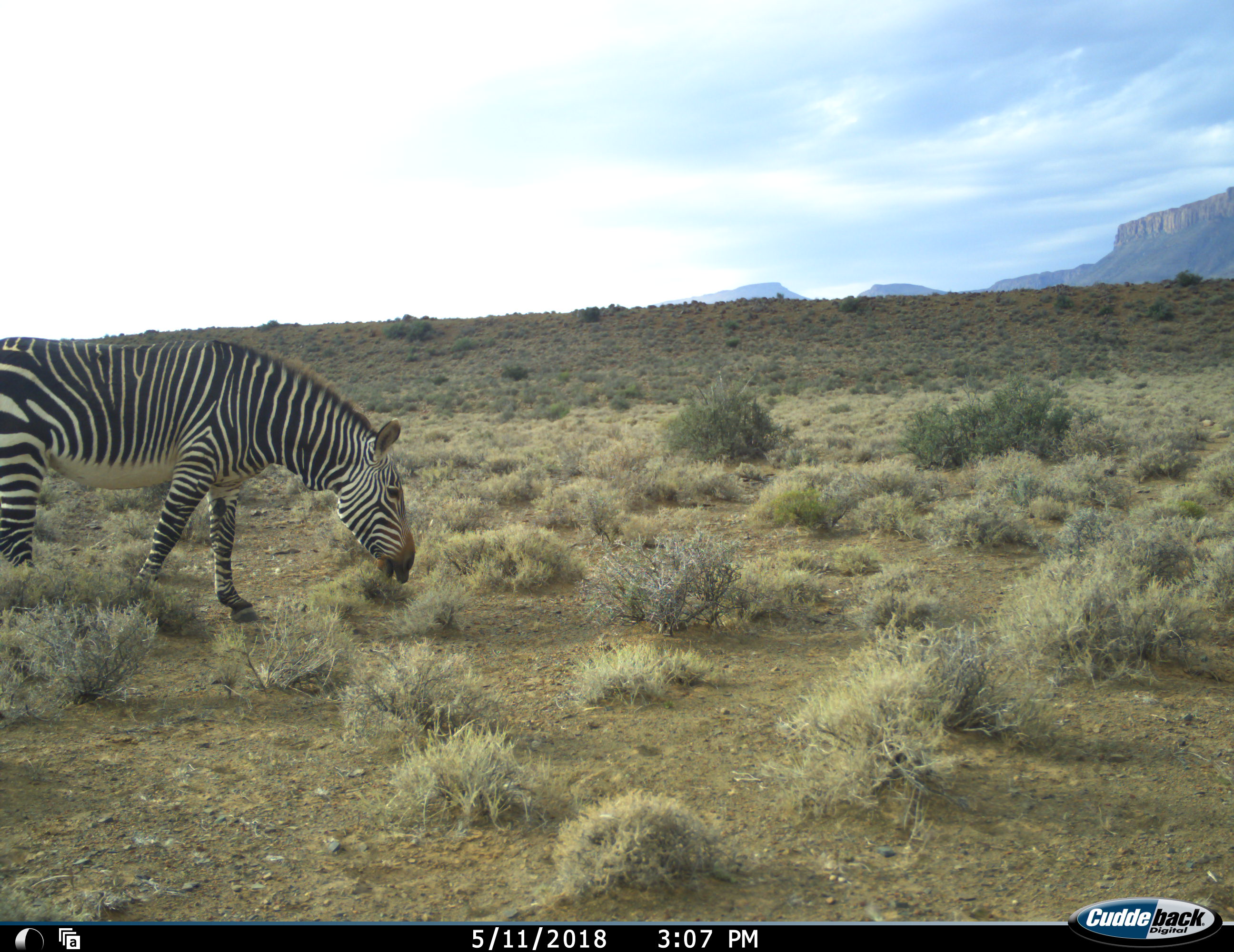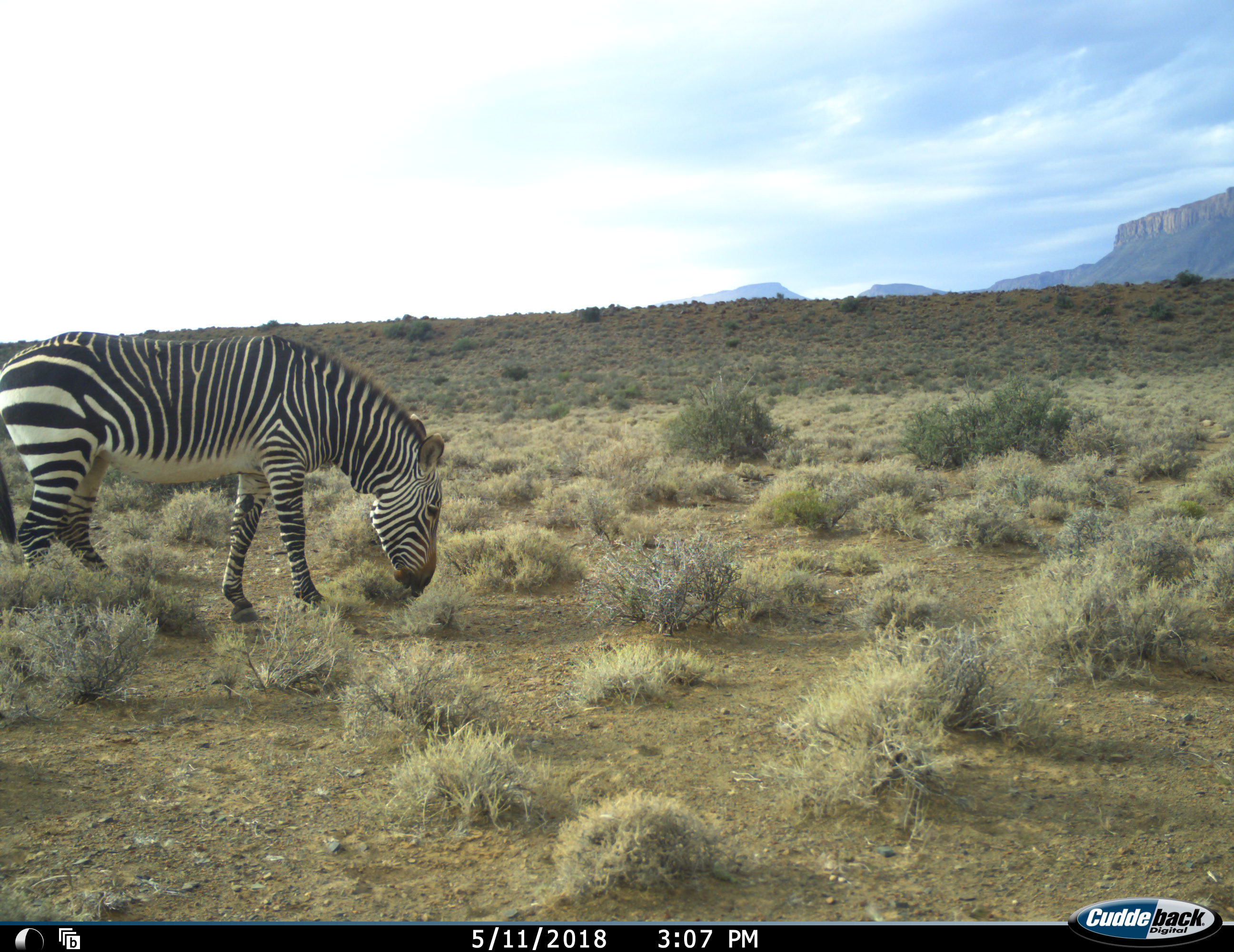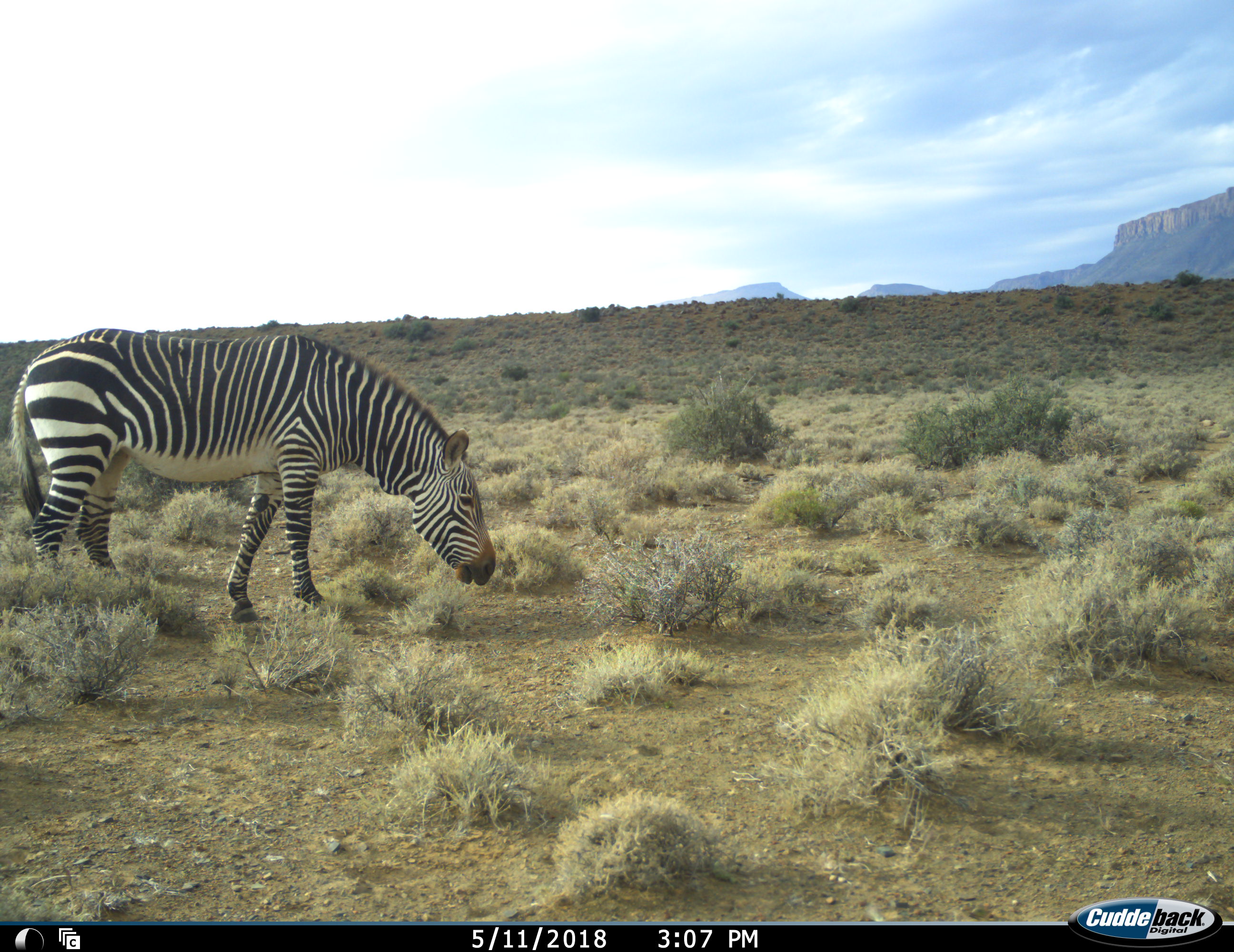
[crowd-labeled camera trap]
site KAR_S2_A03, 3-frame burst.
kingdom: Animalia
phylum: Chordata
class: Mammalia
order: Perissodactyla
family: Equidae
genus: Equus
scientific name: Equus zebra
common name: mountain zebra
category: zebramountain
Zebramountain (mountain zebra) (Equus zebra), count 1. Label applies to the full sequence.